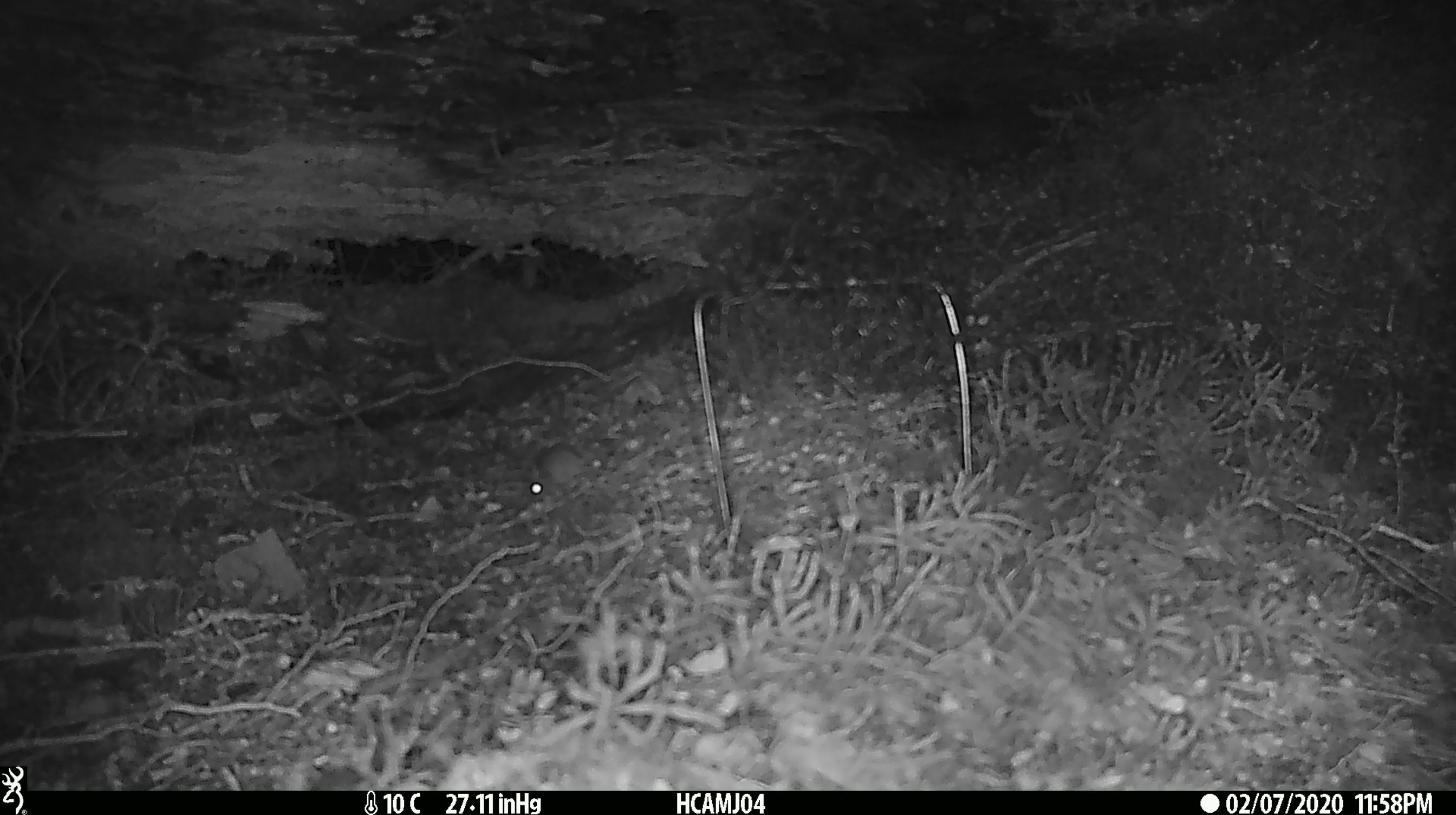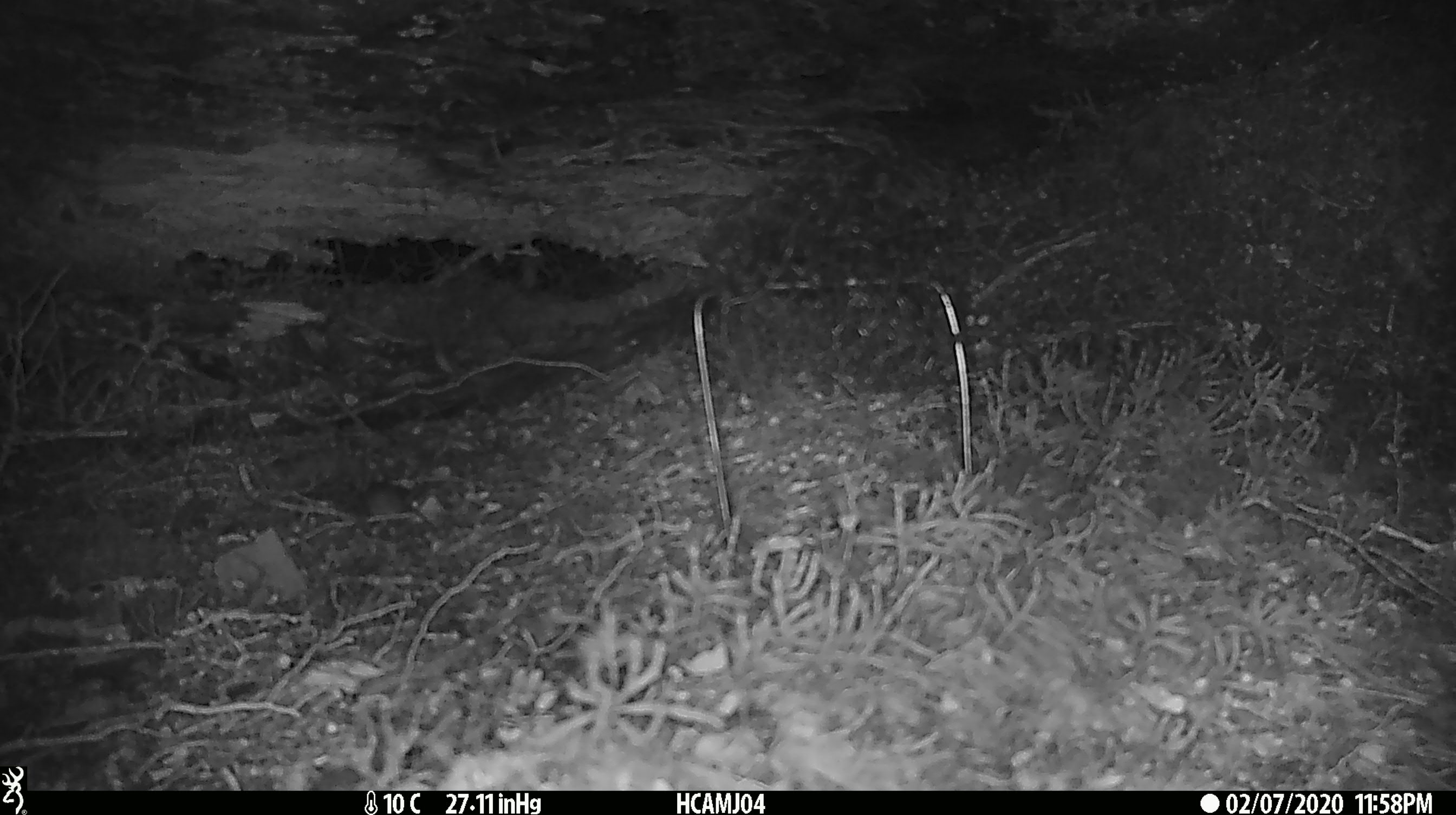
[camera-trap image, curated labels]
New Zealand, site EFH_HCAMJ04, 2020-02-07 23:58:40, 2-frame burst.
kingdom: Animalia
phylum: Chordata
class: Mammalia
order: Rodentia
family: Muridae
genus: Mus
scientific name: Mus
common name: mouse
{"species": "mouse (Mus)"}